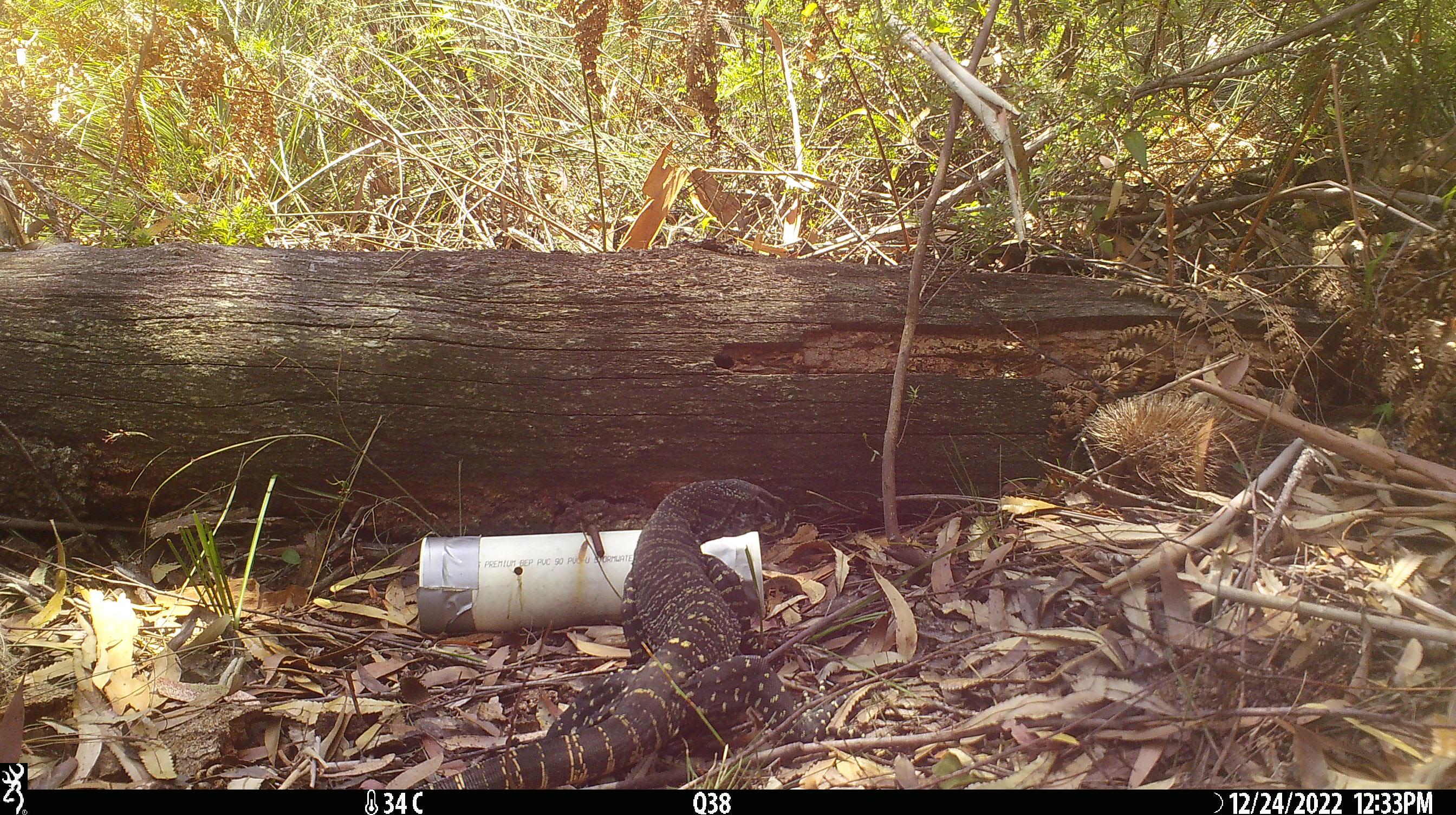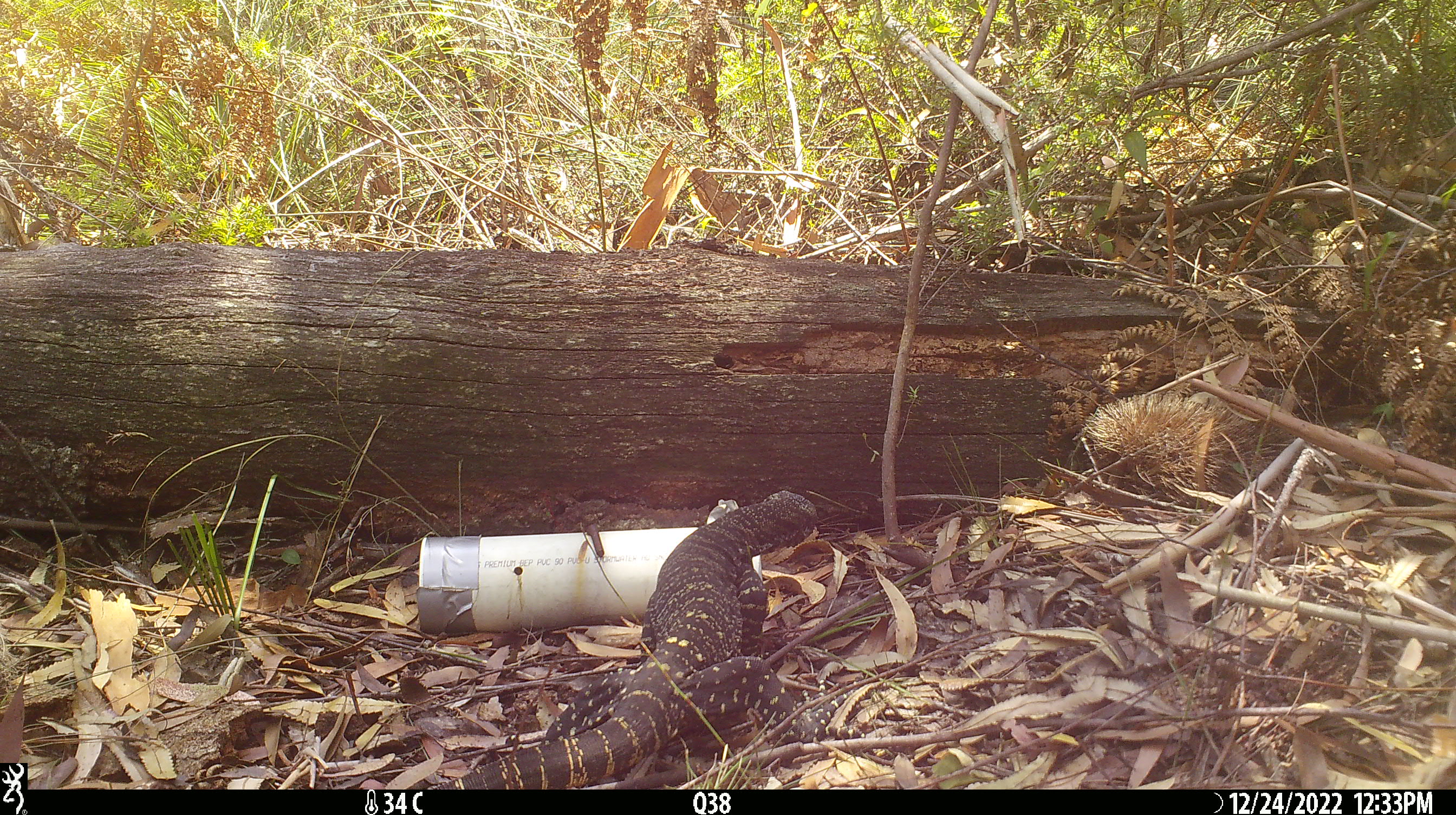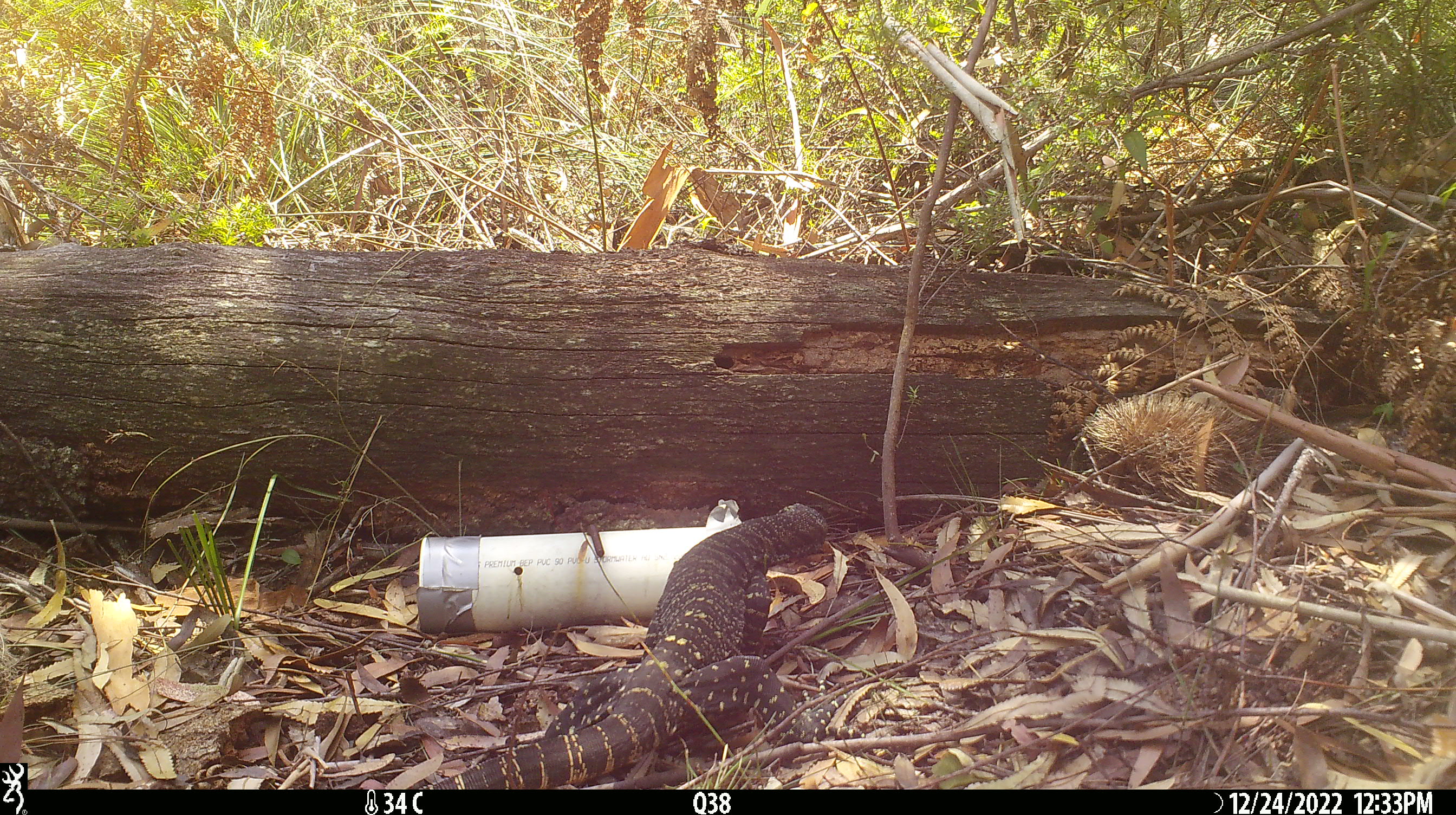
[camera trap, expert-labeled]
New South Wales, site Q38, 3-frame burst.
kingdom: Animalia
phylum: Chordata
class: Reptilia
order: Squamata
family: Varanidae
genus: Varanus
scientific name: Varanus varius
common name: lace monitor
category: goanna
Goanna (lace monitor) (Varanus varius).